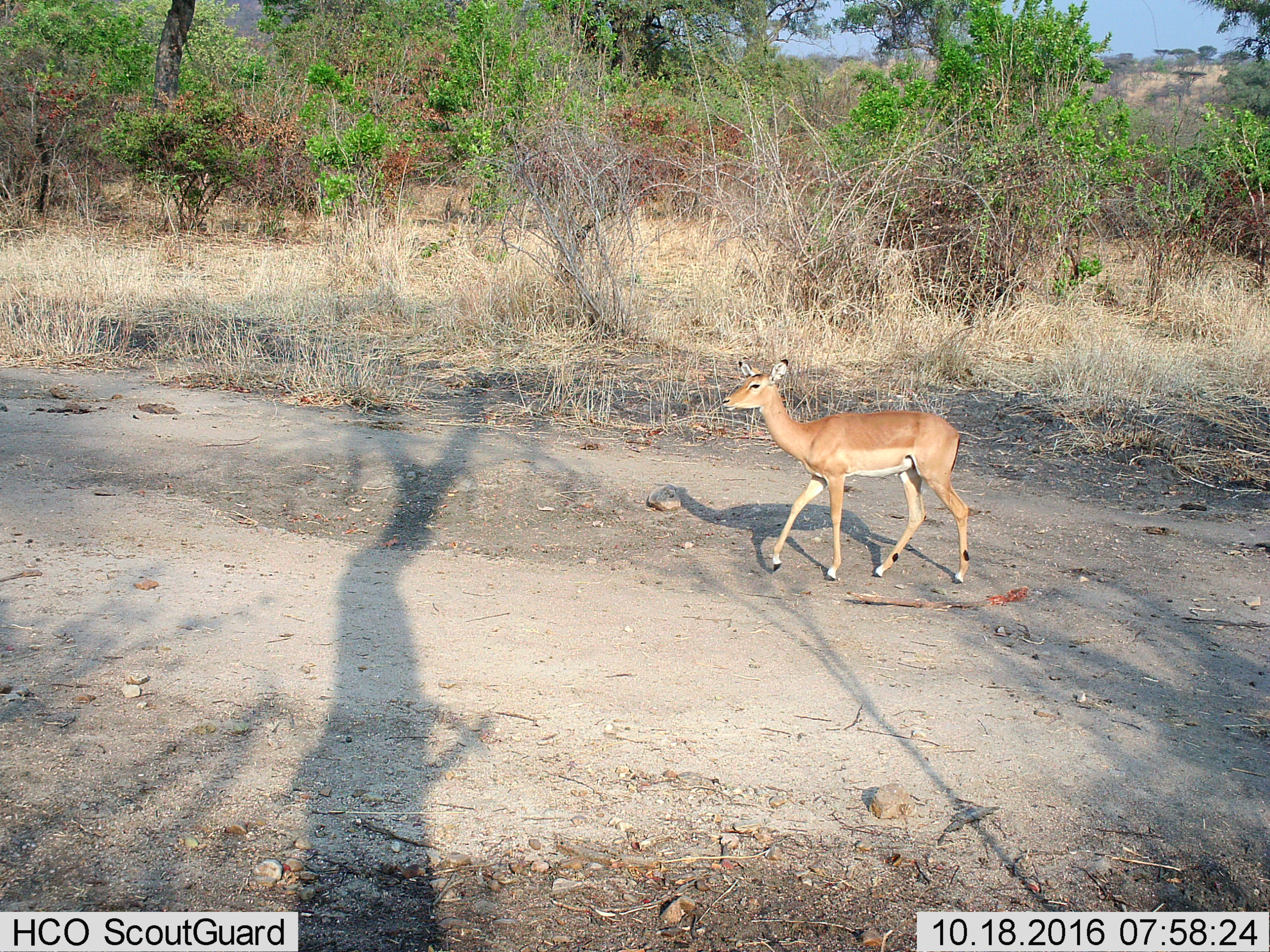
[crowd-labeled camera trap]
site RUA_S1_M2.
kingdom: Animalia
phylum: Chordata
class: Mammalia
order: Artiodactyla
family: Bovidae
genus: Aepyceros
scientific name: Aepyceros melampus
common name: impala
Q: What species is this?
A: Impala (Aepyceros melampus).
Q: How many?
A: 1.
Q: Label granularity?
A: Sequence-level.